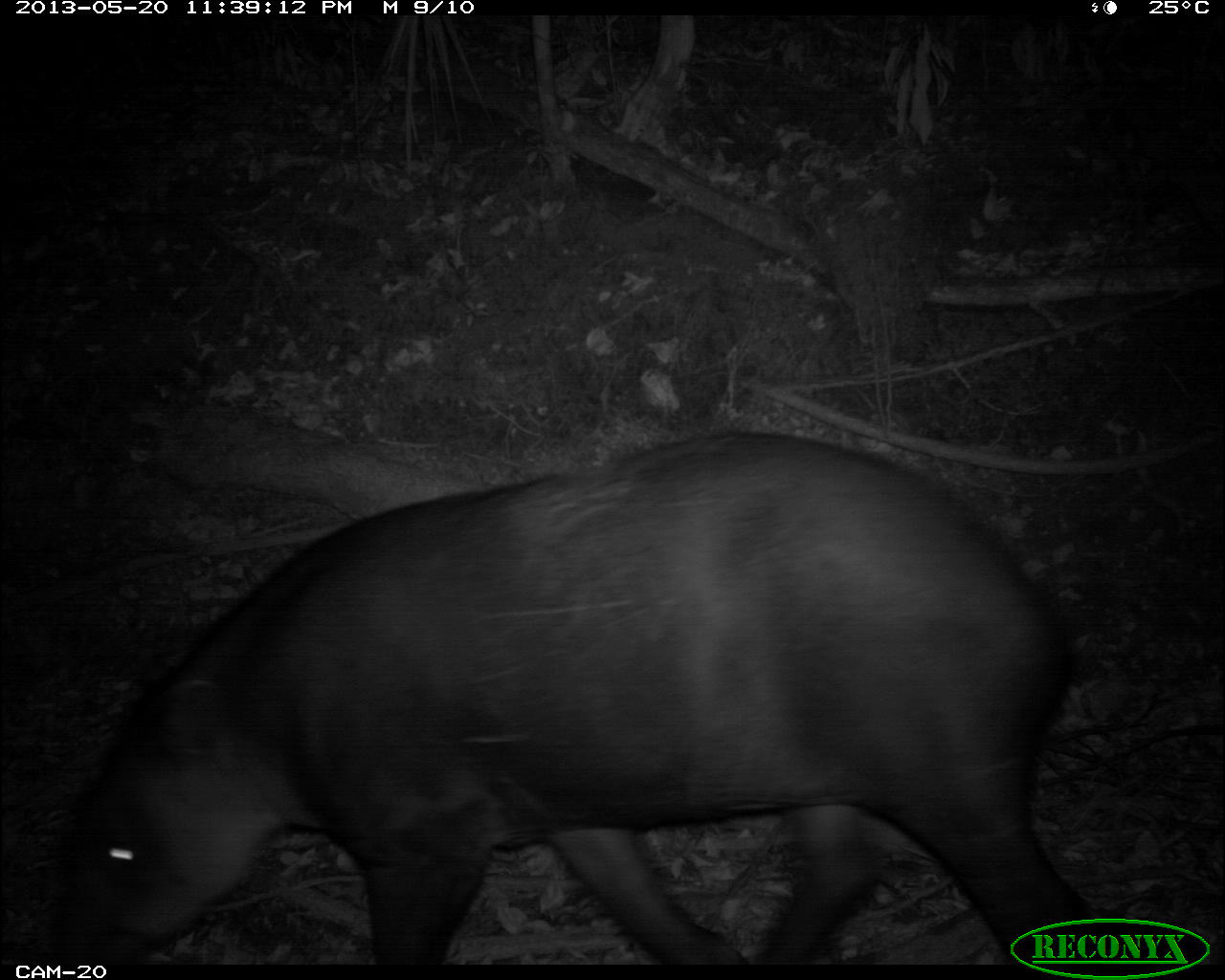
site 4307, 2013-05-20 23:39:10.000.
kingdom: Animalia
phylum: Chordata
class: Mammalia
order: Perissodactyla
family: Tapiridae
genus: Tapirus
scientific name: Tapirus bairdii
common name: baird's tapir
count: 1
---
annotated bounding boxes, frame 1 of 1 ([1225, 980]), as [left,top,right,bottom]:
tapirus bairdii: [56,425,1111,956]